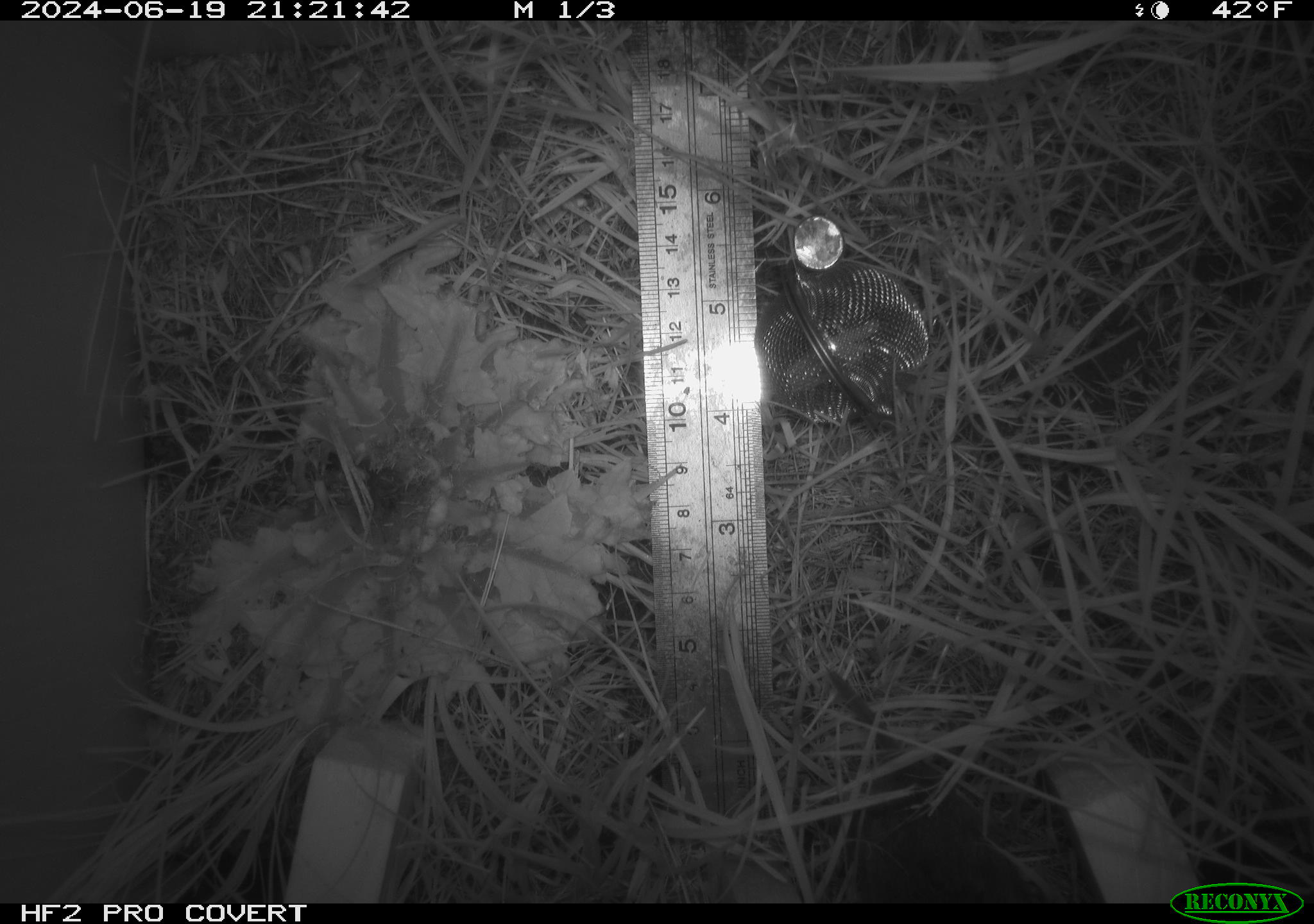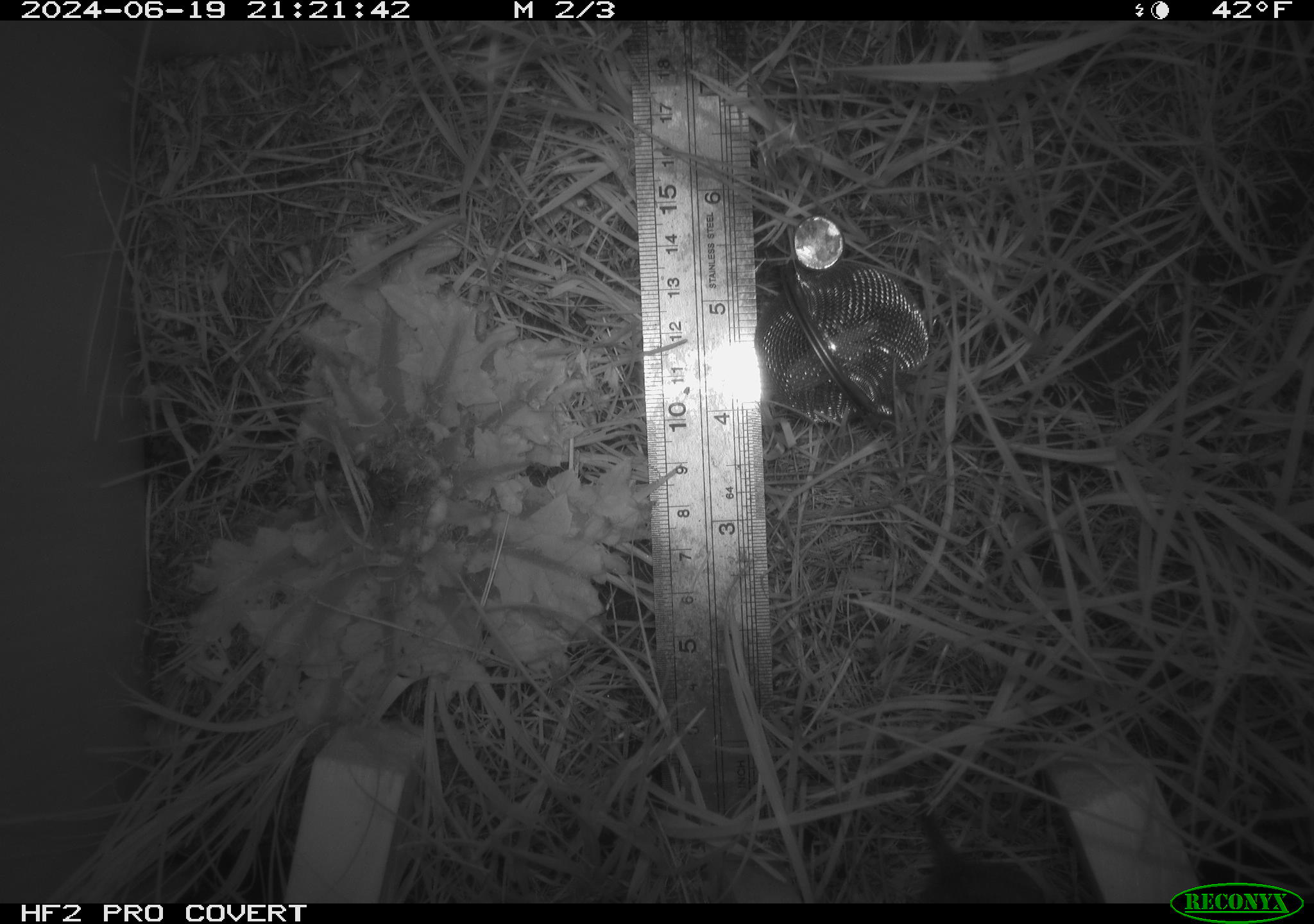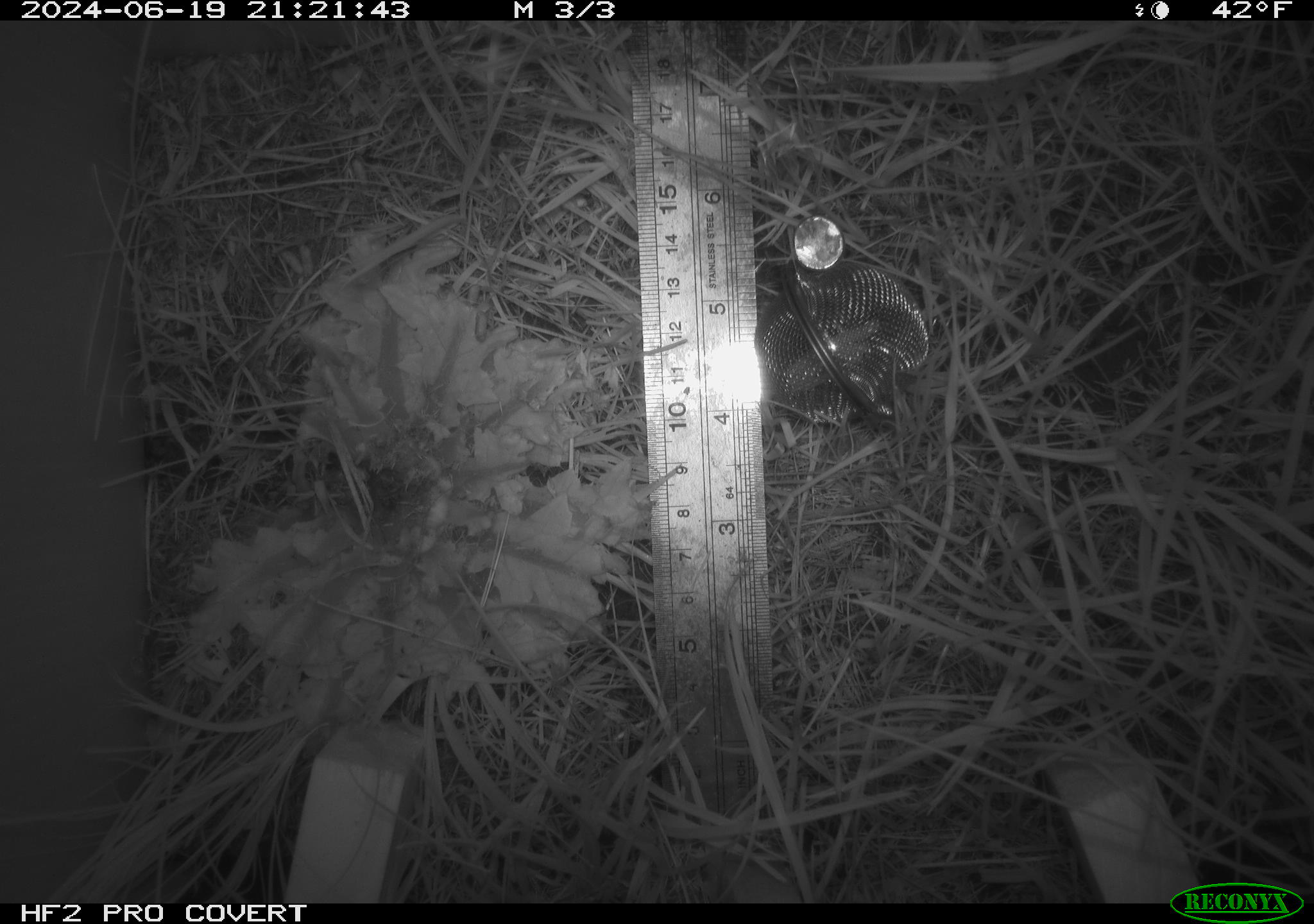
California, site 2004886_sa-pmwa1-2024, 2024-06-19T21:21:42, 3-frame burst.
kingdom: Animalia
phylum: Chordata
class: Mammalia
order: Rodentia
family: Cricetidae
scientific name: Arvicolinae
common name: voles, lemmings, and muskrats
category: arvicolinae subfamily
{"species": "arvicolinae subfamily (voles, lemmings, and muskrats) (Arvicolinae)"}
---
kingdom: Animalia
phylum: Chordata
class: Mammalia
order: Eulipotyphla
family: Soricidae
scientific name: Soricidae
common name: shrews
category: soricidae family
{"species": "soricidae family (shrews) (Soricidae)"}